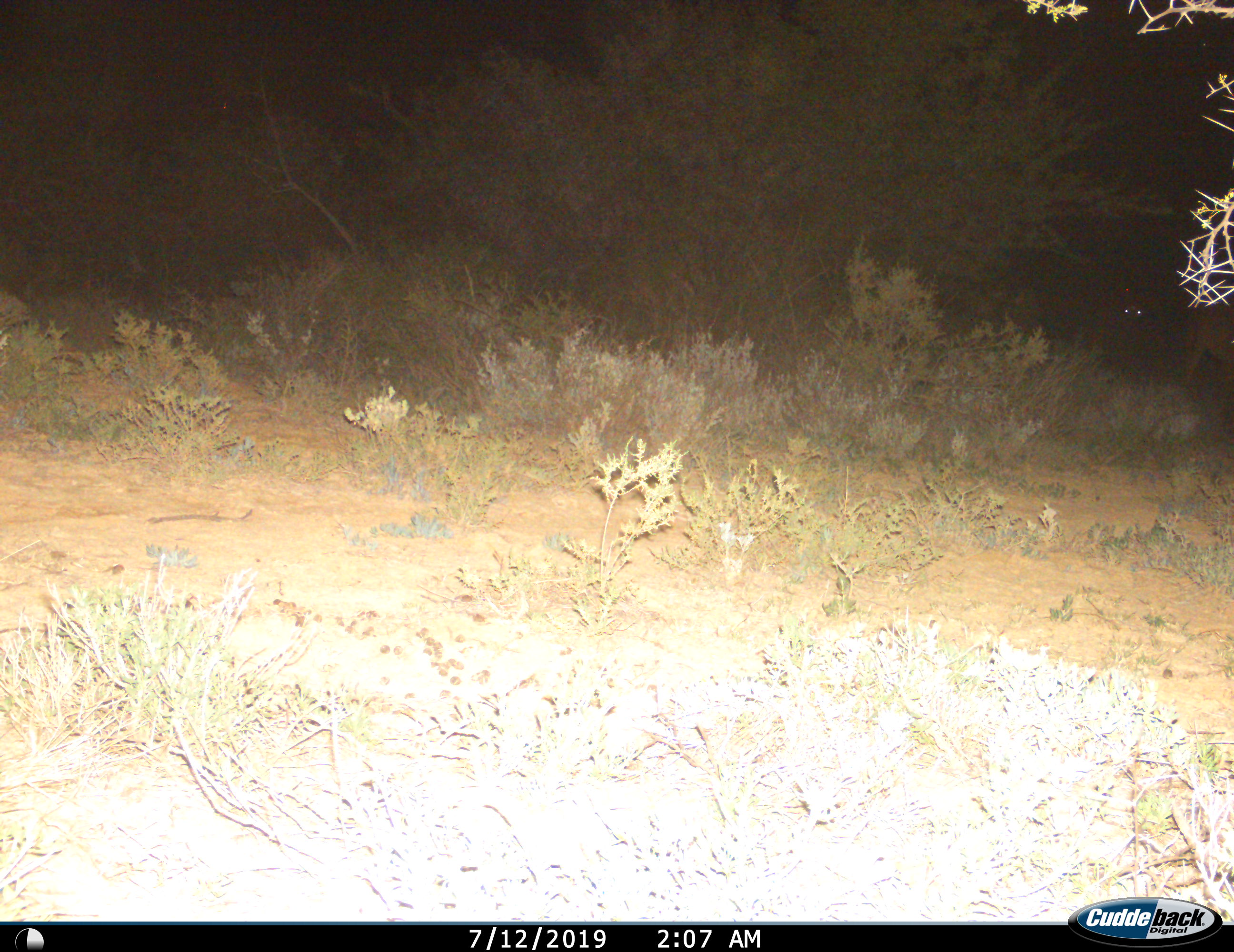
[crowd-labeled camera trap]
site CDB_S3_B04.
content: unidentified animal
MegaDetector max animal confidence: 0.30